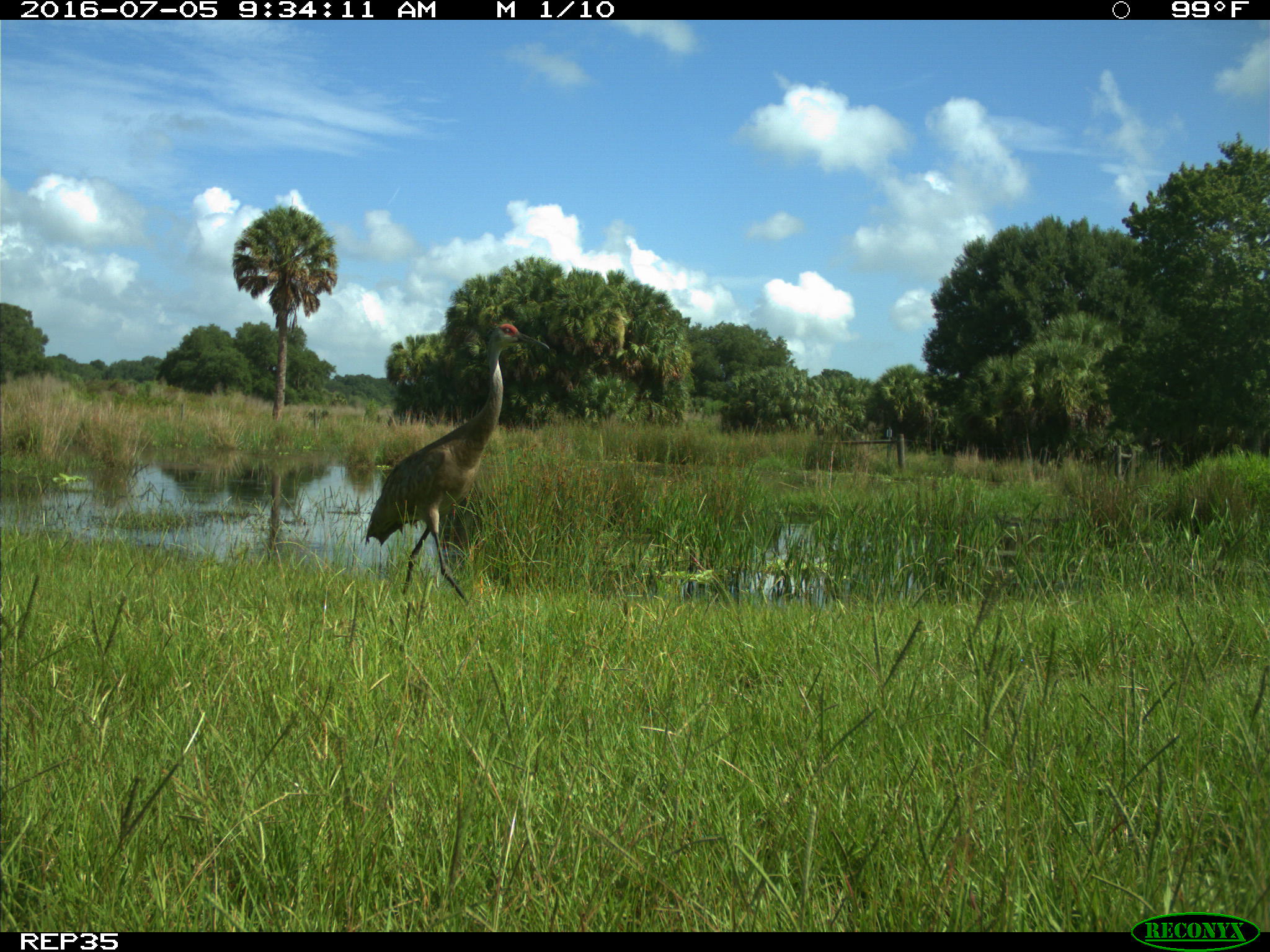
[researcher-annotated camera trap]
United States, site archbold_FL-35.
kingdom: Animalia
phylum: Chordata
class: Aves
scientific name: Aves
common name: birds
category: unidentified bird